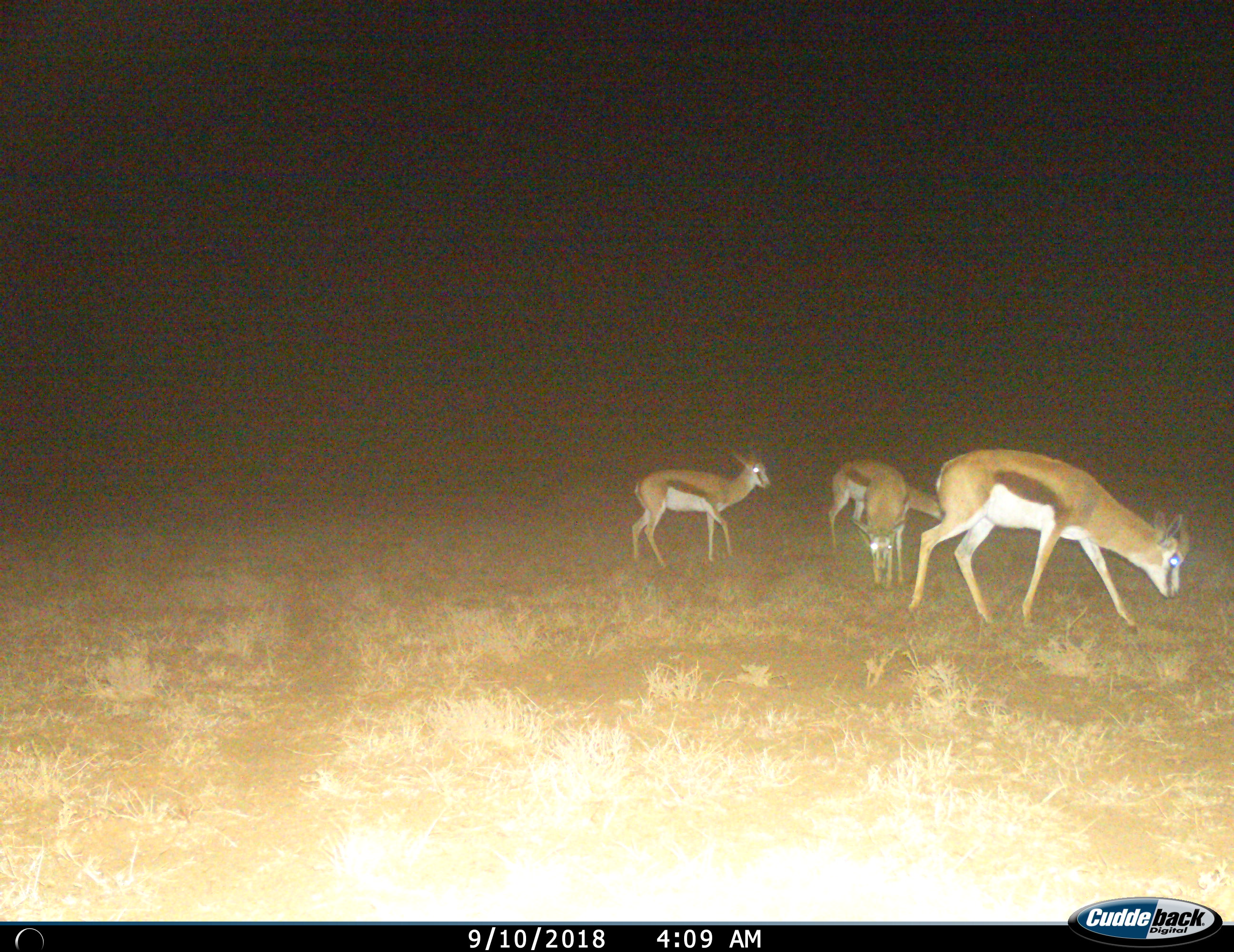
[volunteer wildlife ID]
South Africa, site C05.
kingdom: Animalia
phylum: Chordata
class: Mammalia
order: Artiodactyla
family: Bovidae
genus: Antidorcas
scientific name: Antidorcas marsupialis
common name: springbok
Springbok (Antidorcas marsupialis), count 4. Behavior (volunteer vote fractions): standing 56%, resting 0%, moving 33%, interacting 0%. Young present (vote fraction): 11%. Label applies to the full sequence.